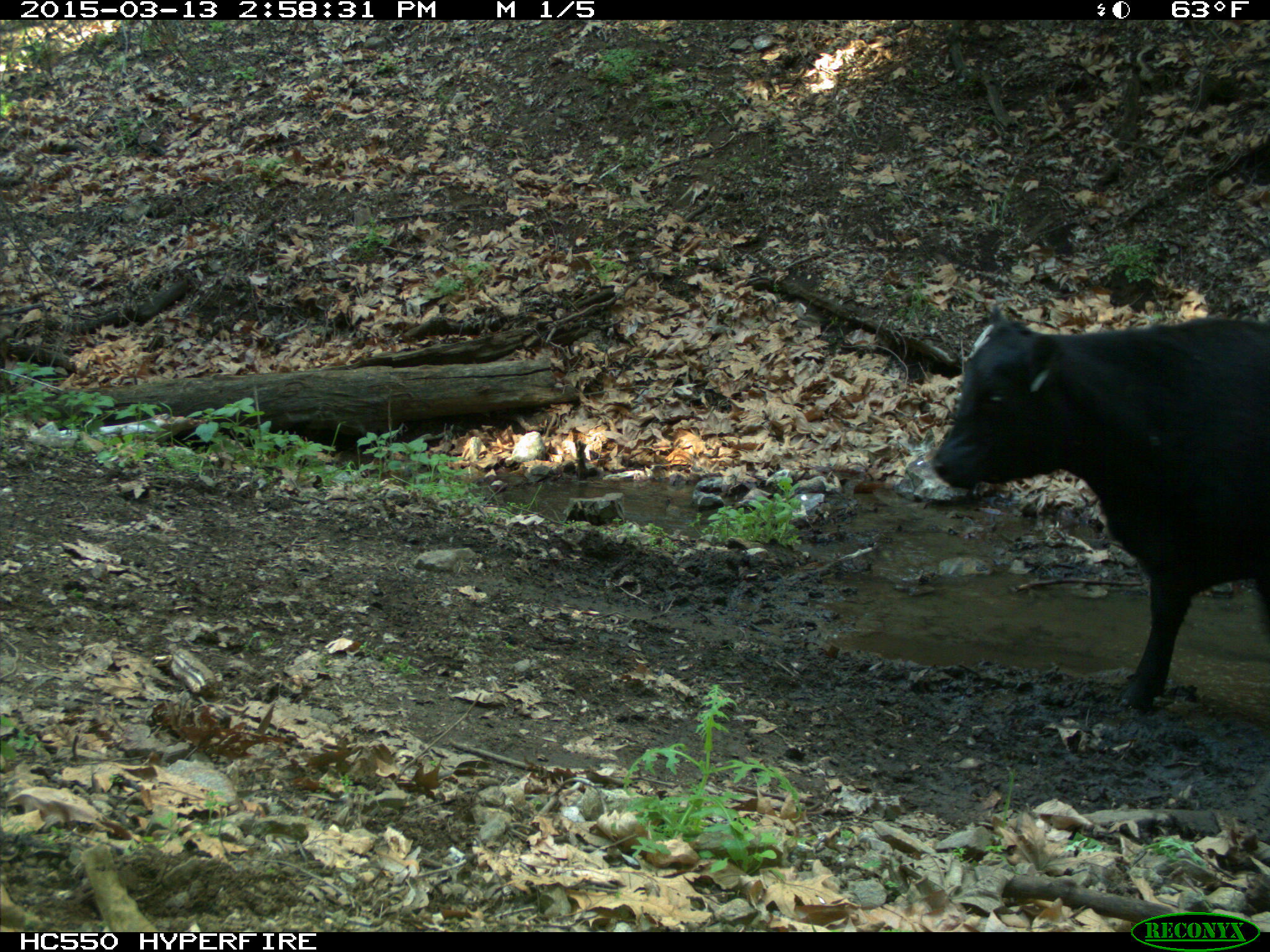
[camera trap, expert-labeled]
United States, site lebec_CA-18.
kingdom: Animalia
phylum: Chordata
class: Mammalia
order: Artiodactyla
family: Bovidae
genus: Bos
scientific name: Bos taurus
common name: domestic cow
Bos taurus (domestic cow).